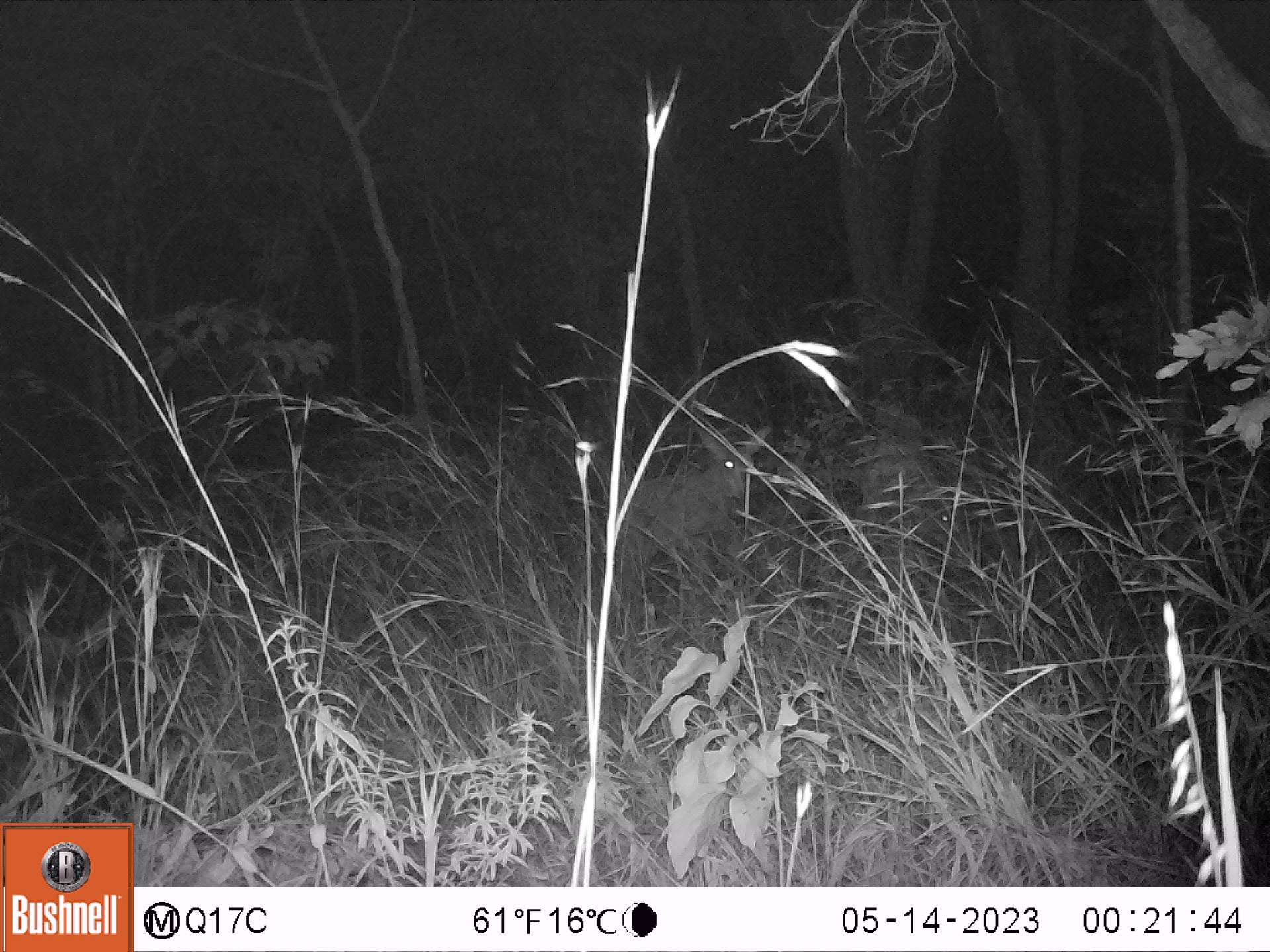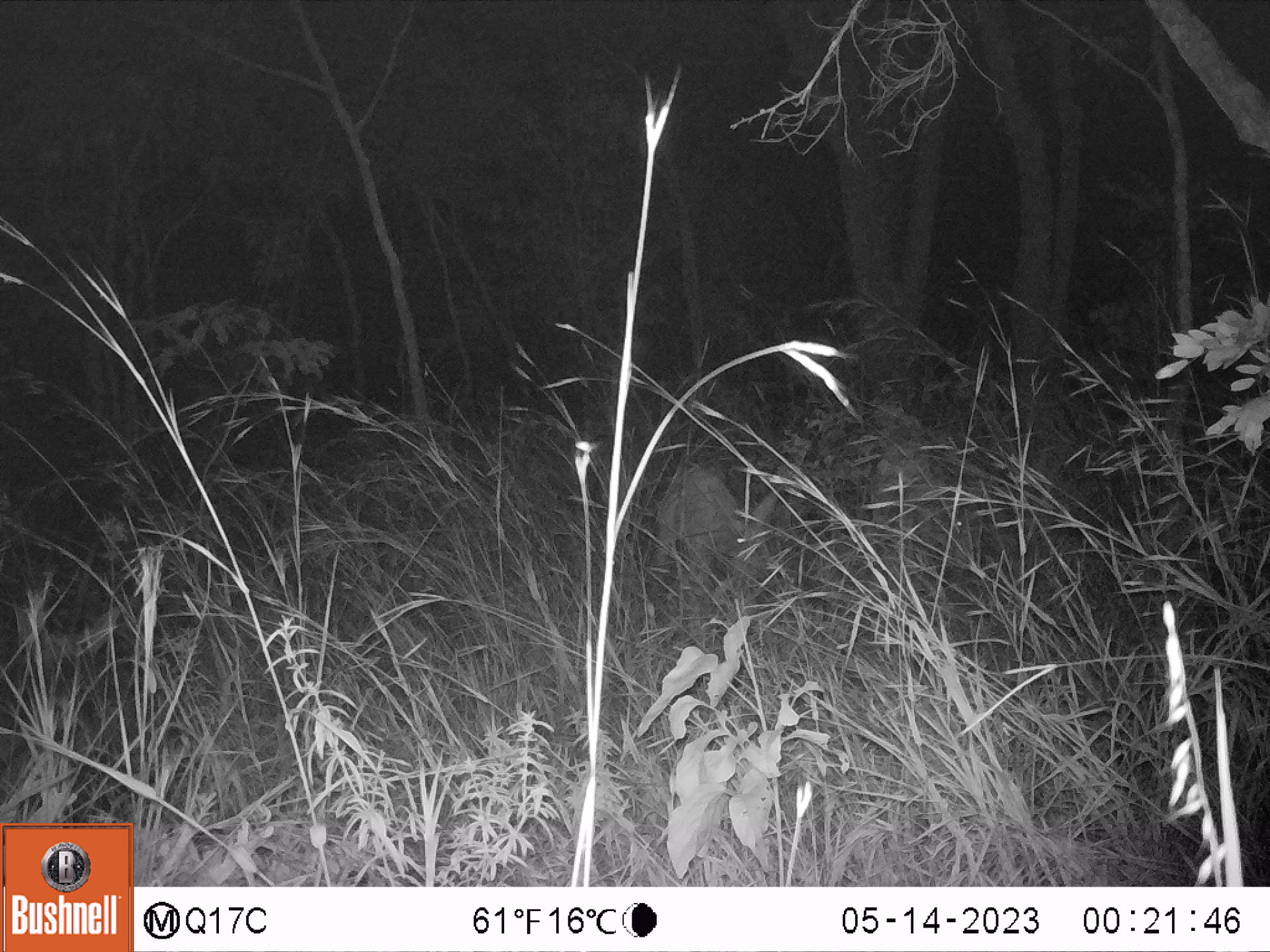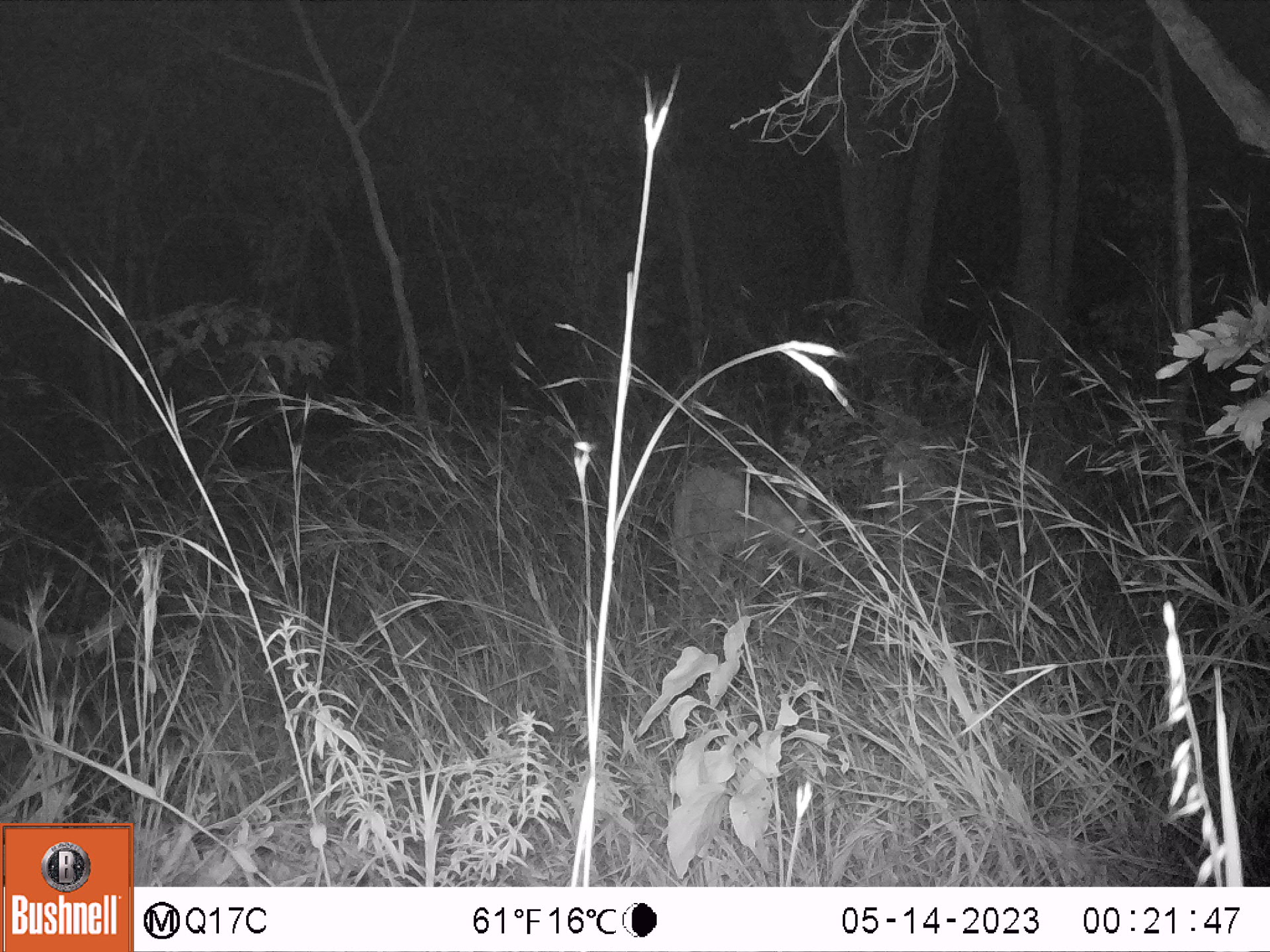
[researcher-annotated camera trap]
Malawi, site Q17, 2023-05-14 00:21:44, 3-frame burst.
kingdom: Animalia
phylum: Chordata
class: Mammalia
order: Artiodactyla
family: Bovidae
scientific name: Antilopinae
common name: small antelope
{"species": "small antelope (Antilopinae)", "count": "1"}